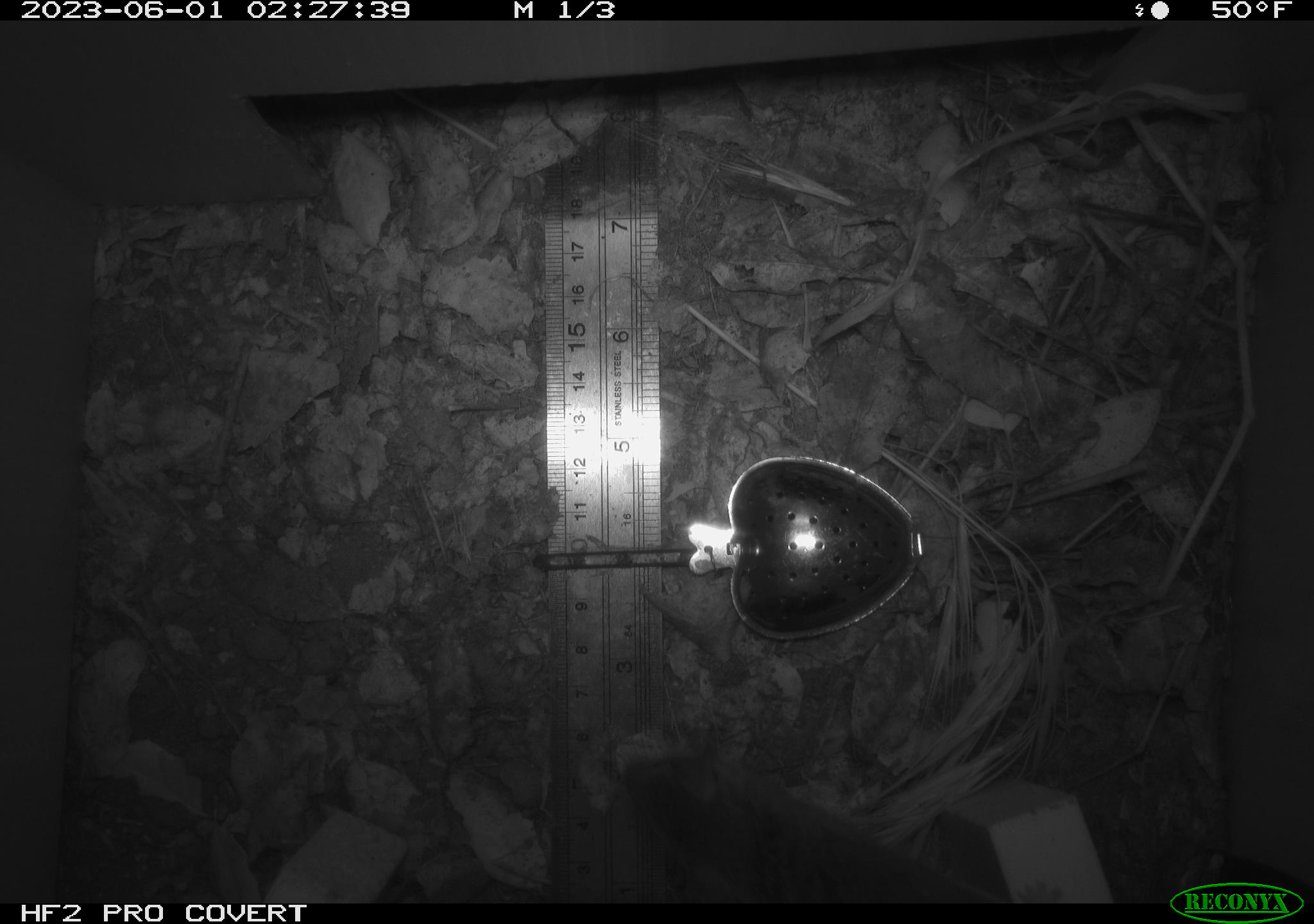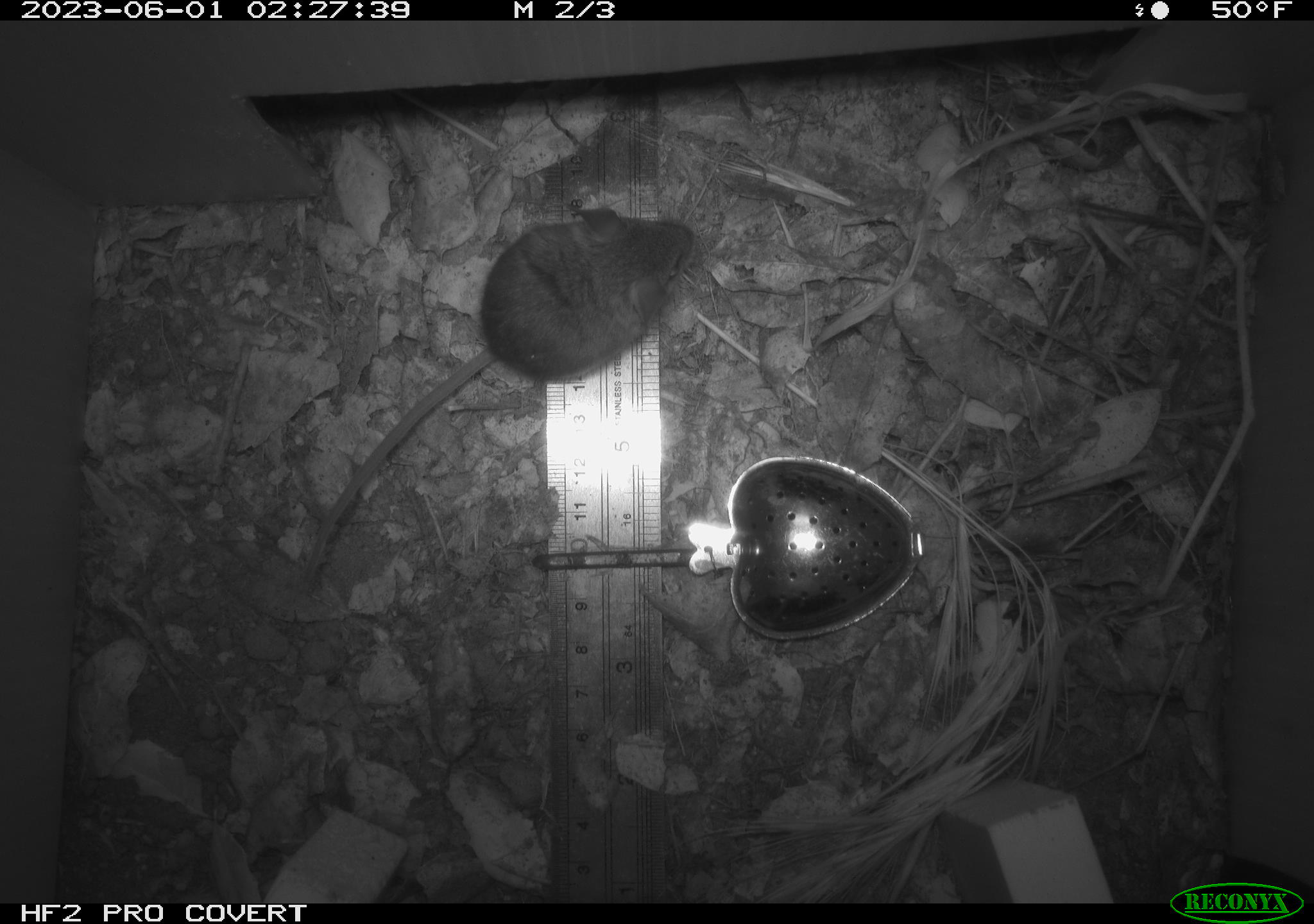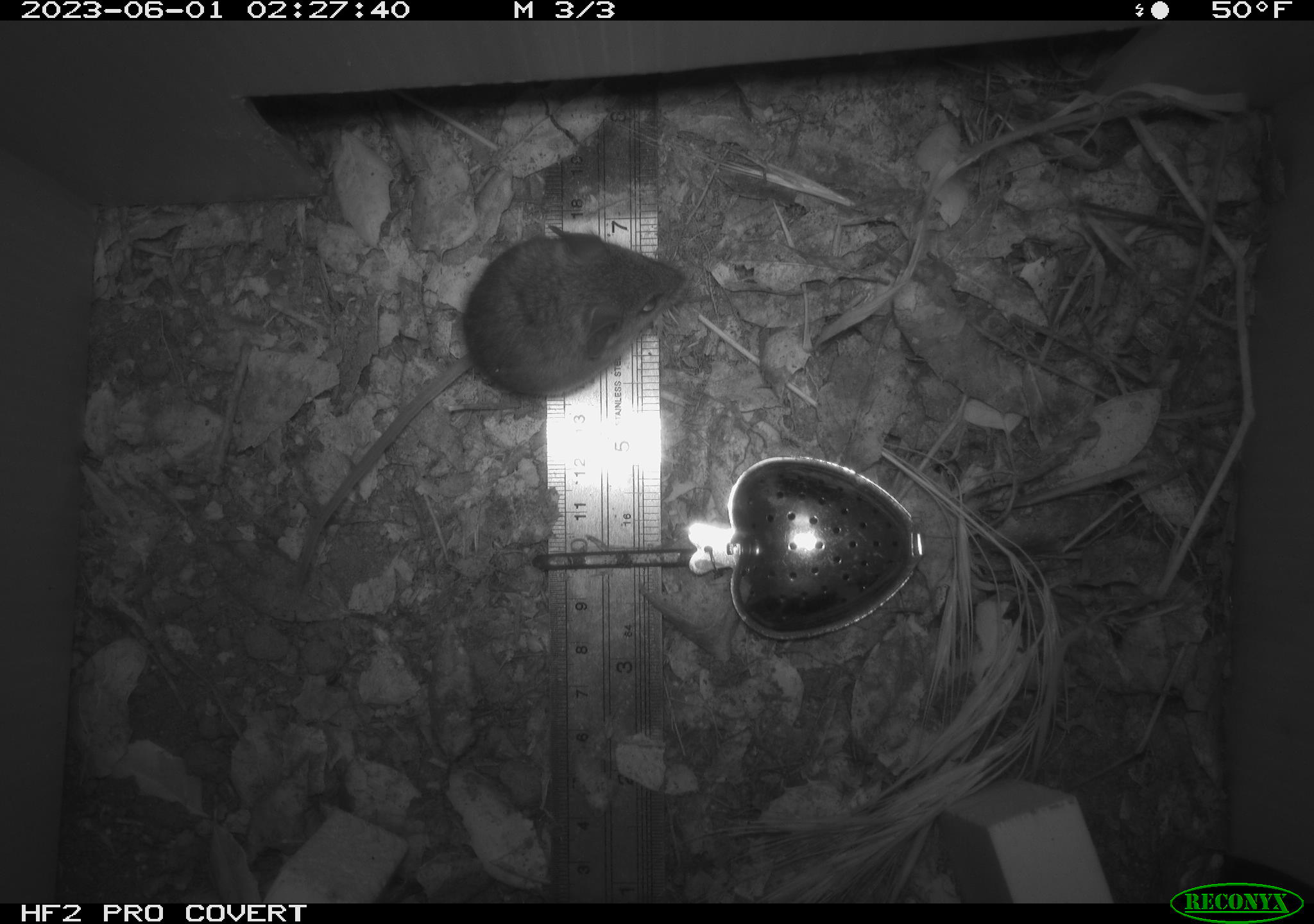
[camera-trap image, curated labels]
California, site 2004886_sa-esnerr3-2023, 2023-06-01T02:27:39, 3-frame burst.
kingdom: Animalia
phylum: Chordata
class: Mammalia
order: Rodentia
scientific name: Rodentia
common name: mouse species